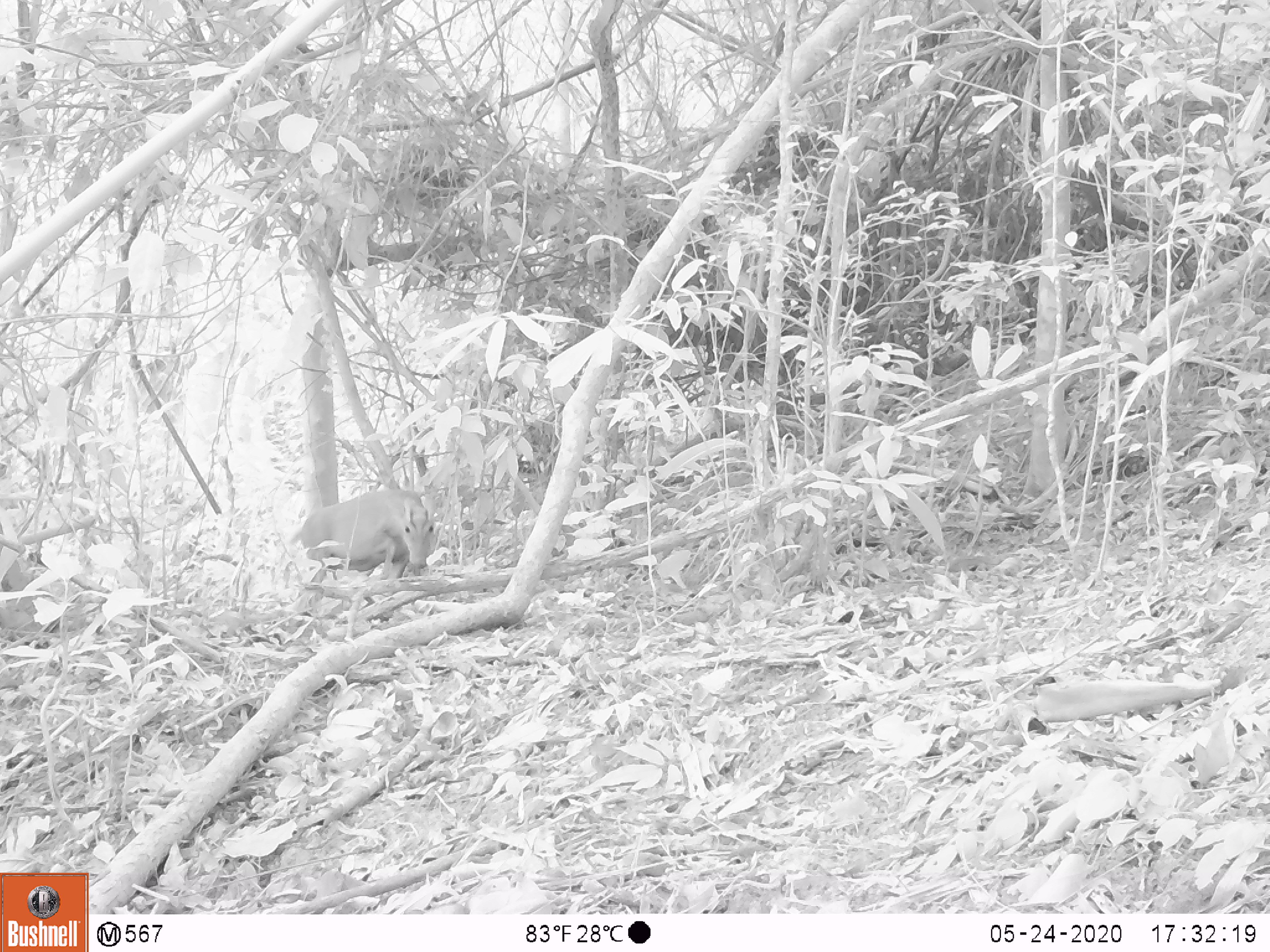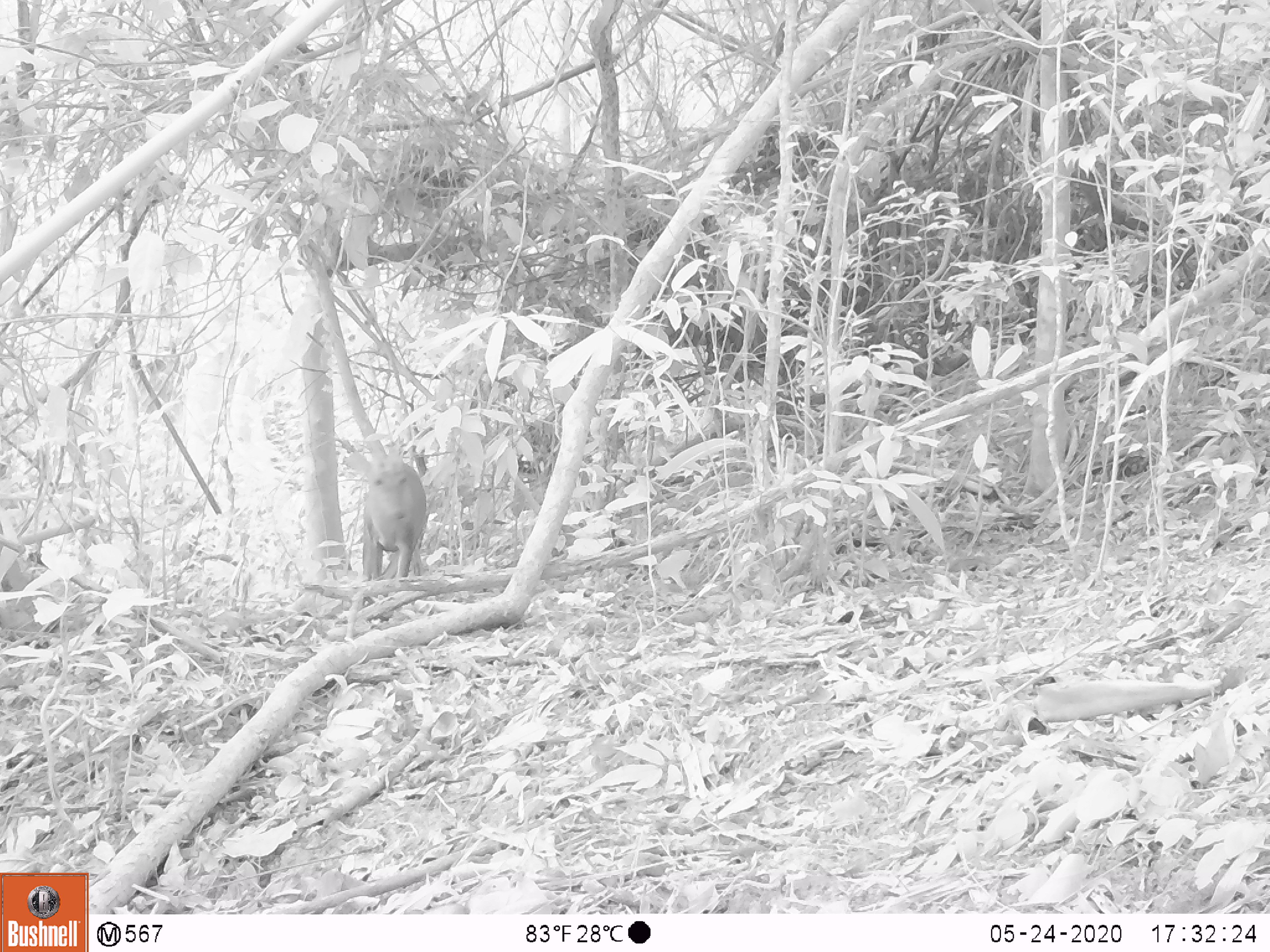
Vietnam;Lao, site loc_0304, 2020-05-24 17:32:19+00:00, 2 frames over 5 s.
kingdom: Animalia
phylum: Chordata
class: Mammalia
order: Artiodactyla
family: Cervidae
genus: Muntiacus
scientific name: Muntiacus rooseveltorum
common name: roosevelt's muntjac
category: roosevelts muntjac group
Roosevelts muntjac group (roosevelt's muntjac) (Muntiacus rooseveltorum). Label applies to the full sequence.